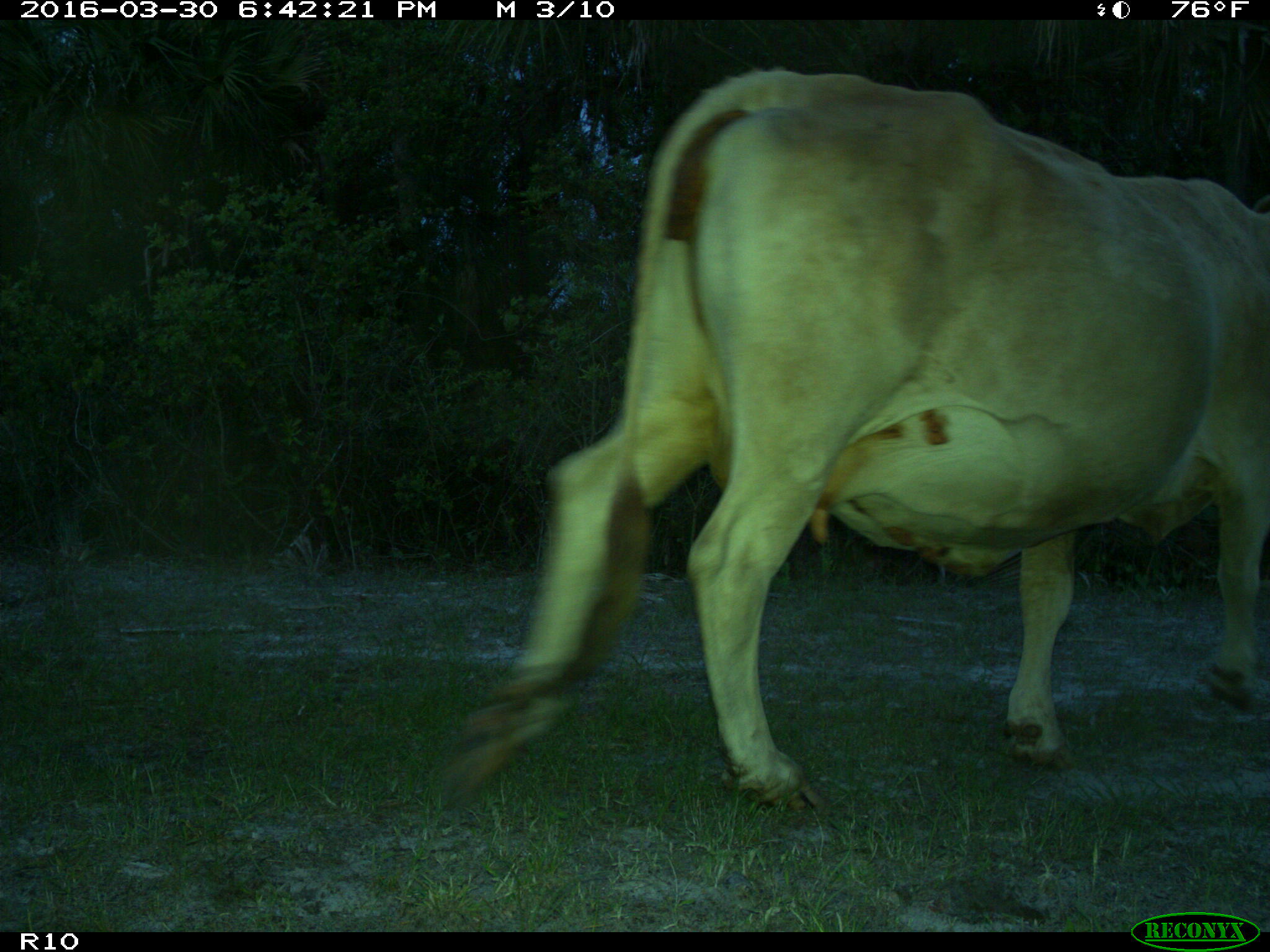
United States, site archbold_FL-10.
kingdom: Animalia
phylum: Chordata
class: Mammalia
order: Artiodactyla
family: Bovidae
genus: Bos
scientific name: Bos taurus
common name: domestic cow